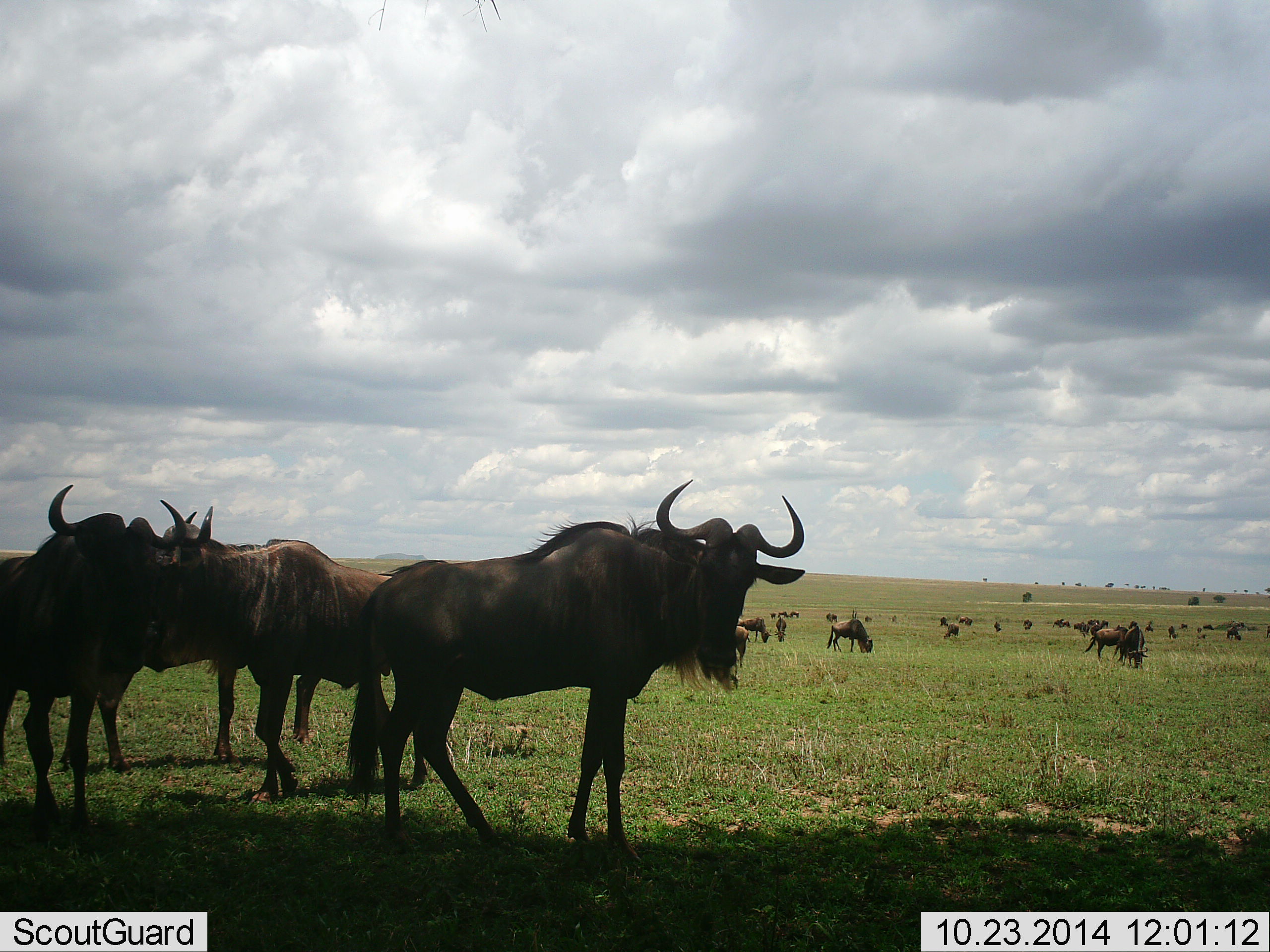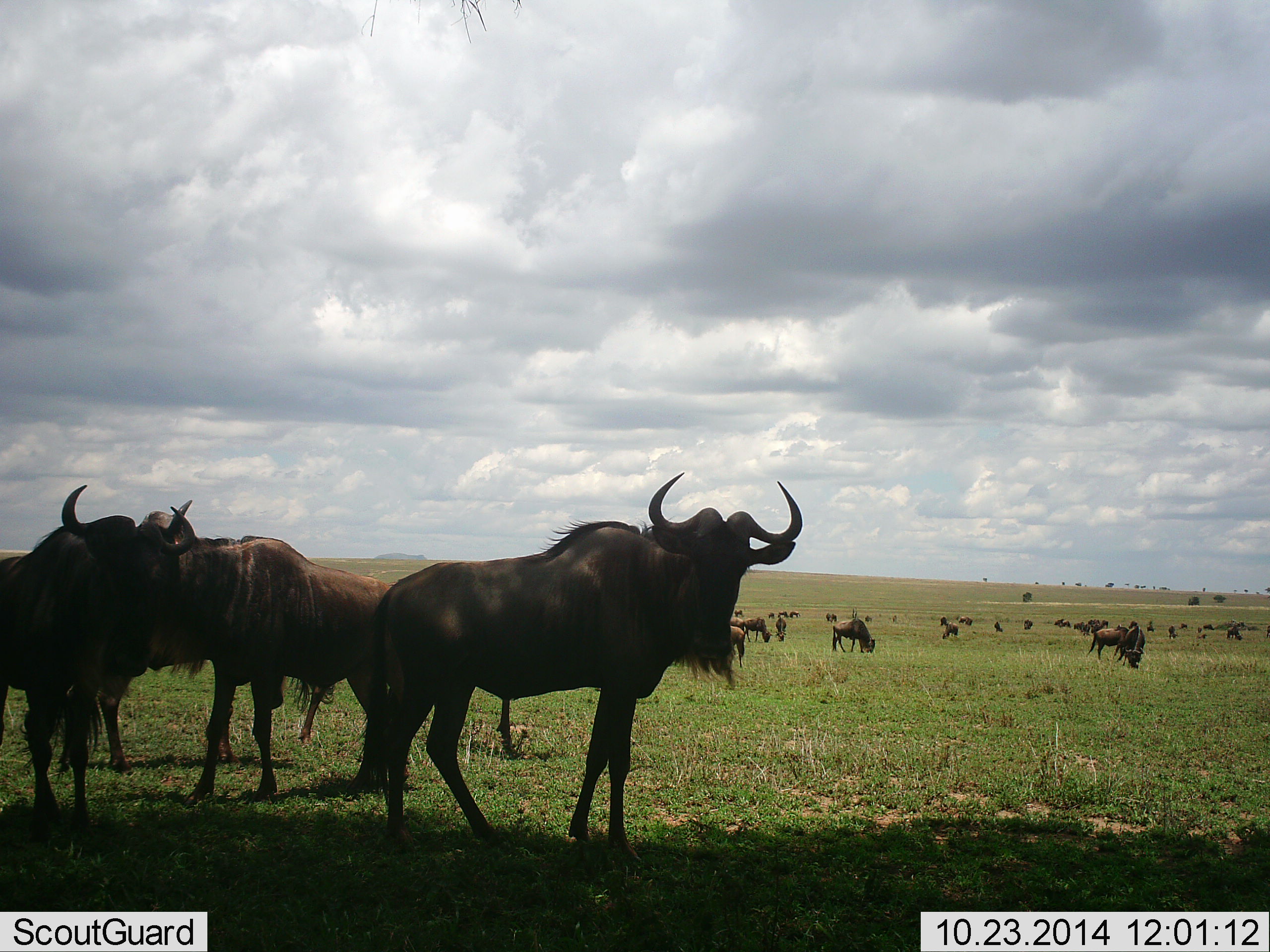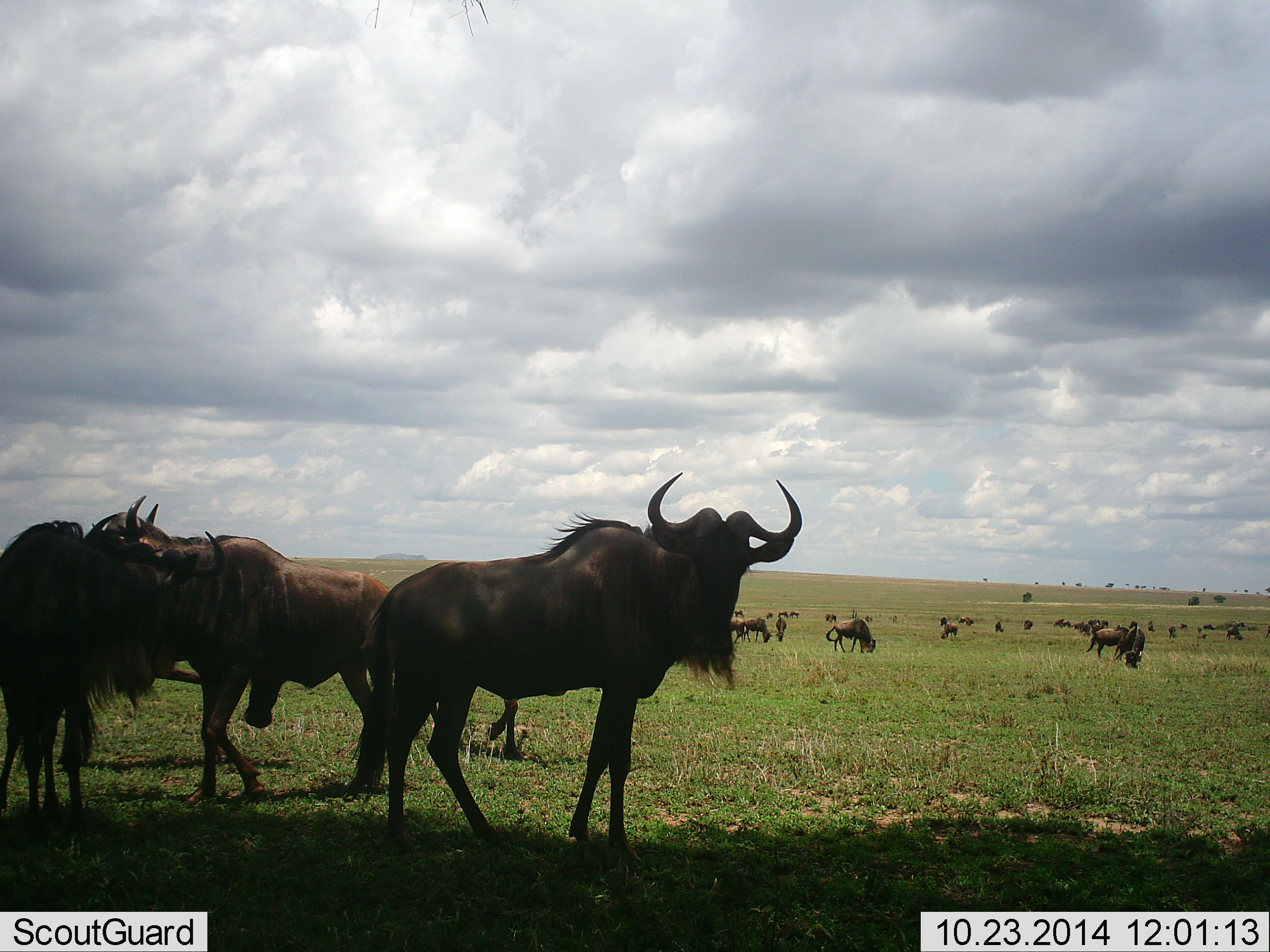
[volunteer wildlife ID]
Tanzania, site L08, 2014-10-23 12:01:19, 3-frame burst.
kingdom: Animalia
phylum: Chordata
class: Mammalia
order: Artiodactyla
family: Bovidae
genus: Connochaetes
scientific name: Connochaetes taurinus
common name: blue wildebeest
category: wildebeest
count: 11-50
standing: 90%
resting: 20%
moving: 30%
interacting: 50%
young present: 0%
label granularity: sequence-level